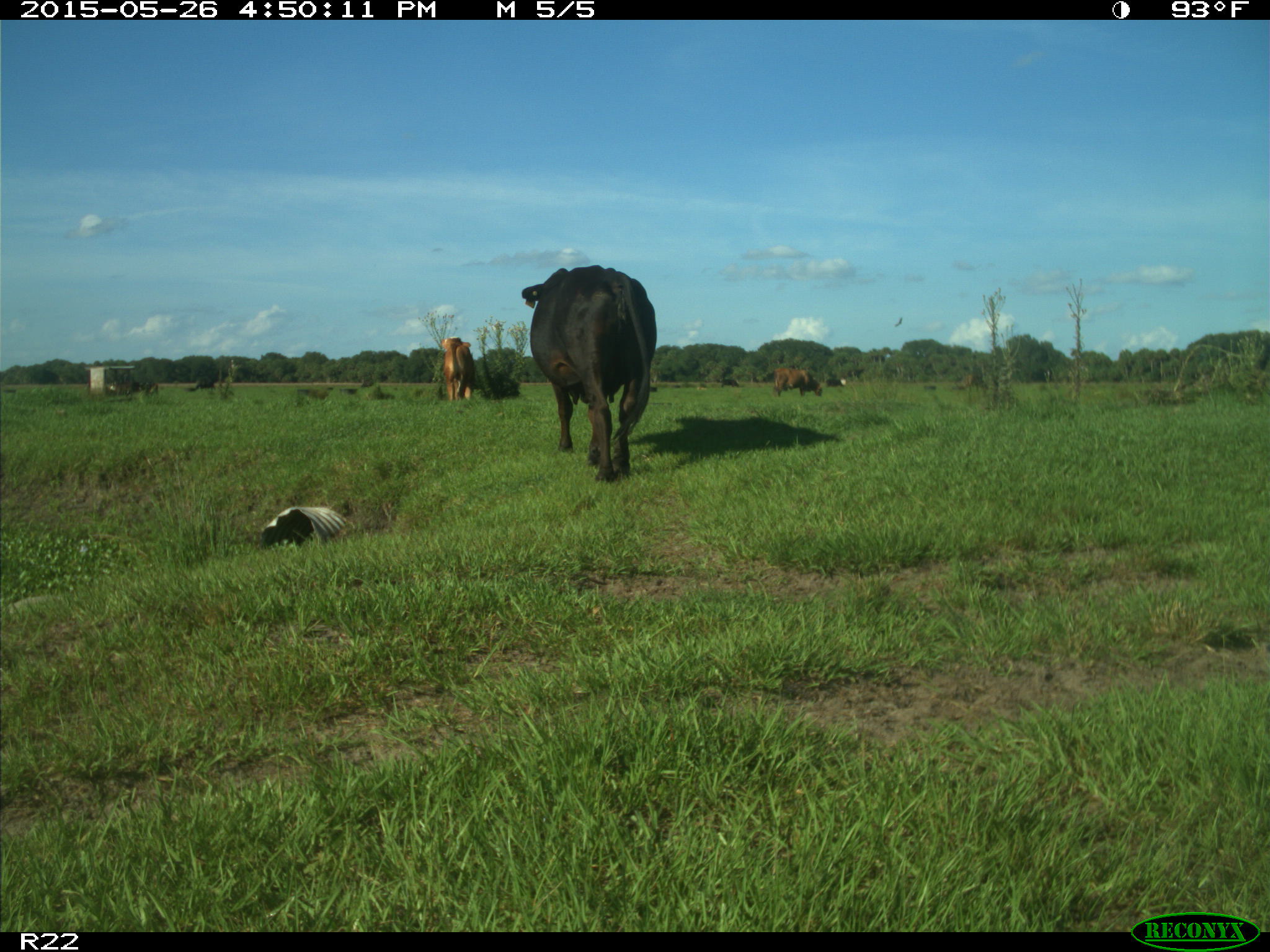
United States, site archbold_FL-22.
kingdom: Animalia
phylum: Chordata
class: Mammalia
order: Artiodactyla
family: Bovidae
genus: Bos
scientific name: Bos taurus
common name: domestic cow